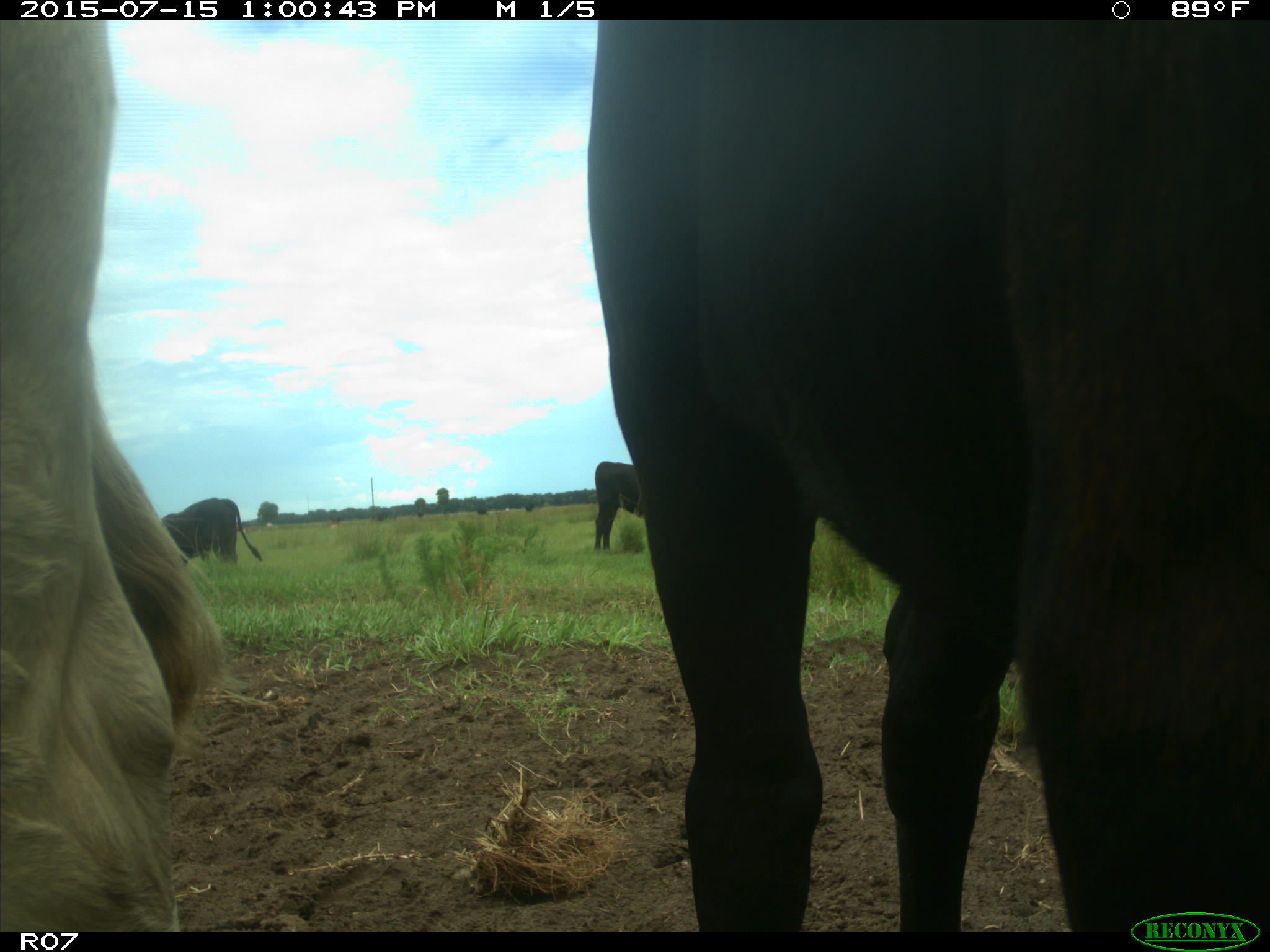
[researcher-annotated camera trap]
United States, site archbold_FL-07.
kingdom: Animalia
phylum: Chordata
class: Mammalia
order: Artiodactyla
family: Bovidae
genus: Bos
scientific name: Bos taurus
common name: domestic cow